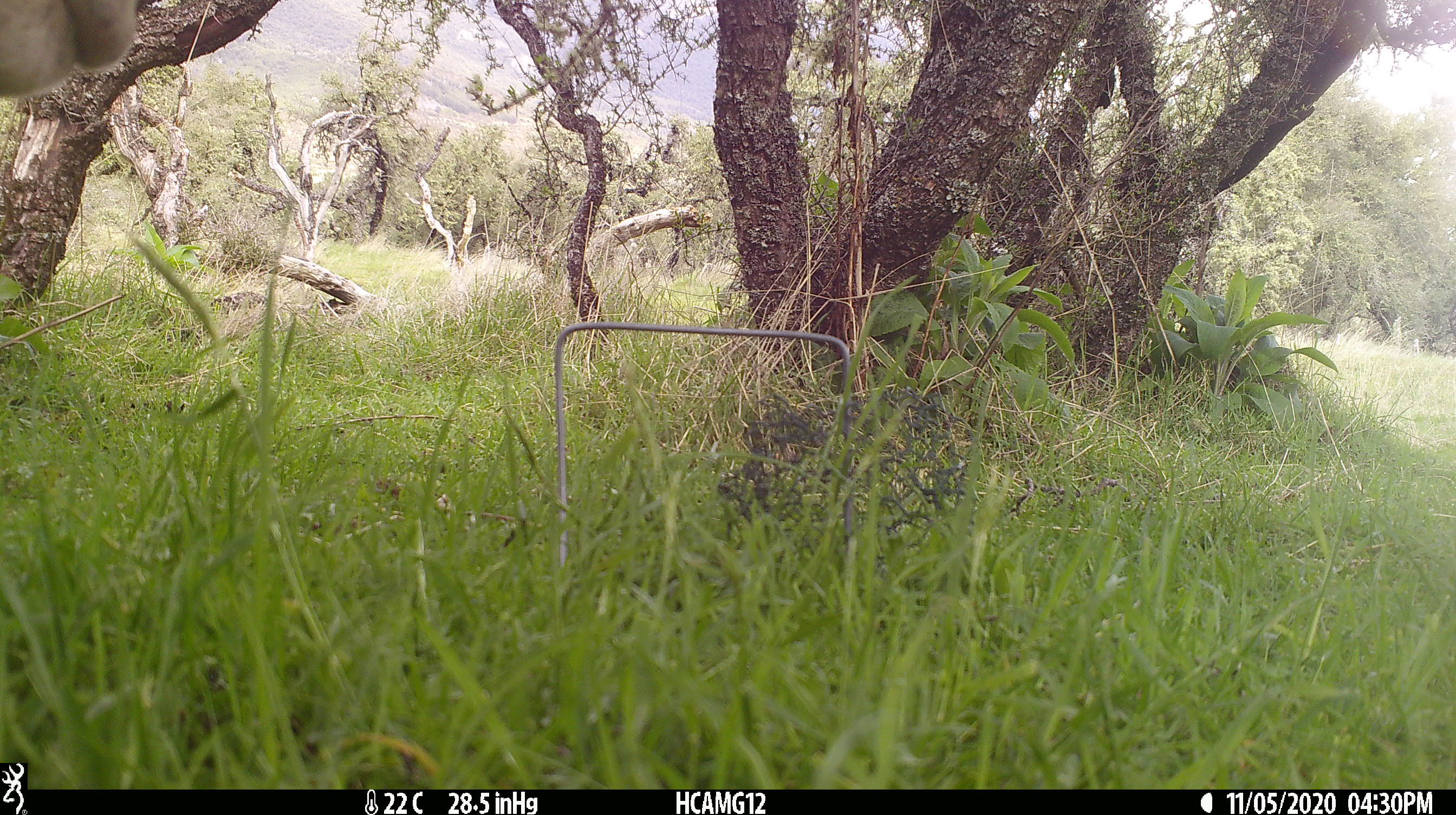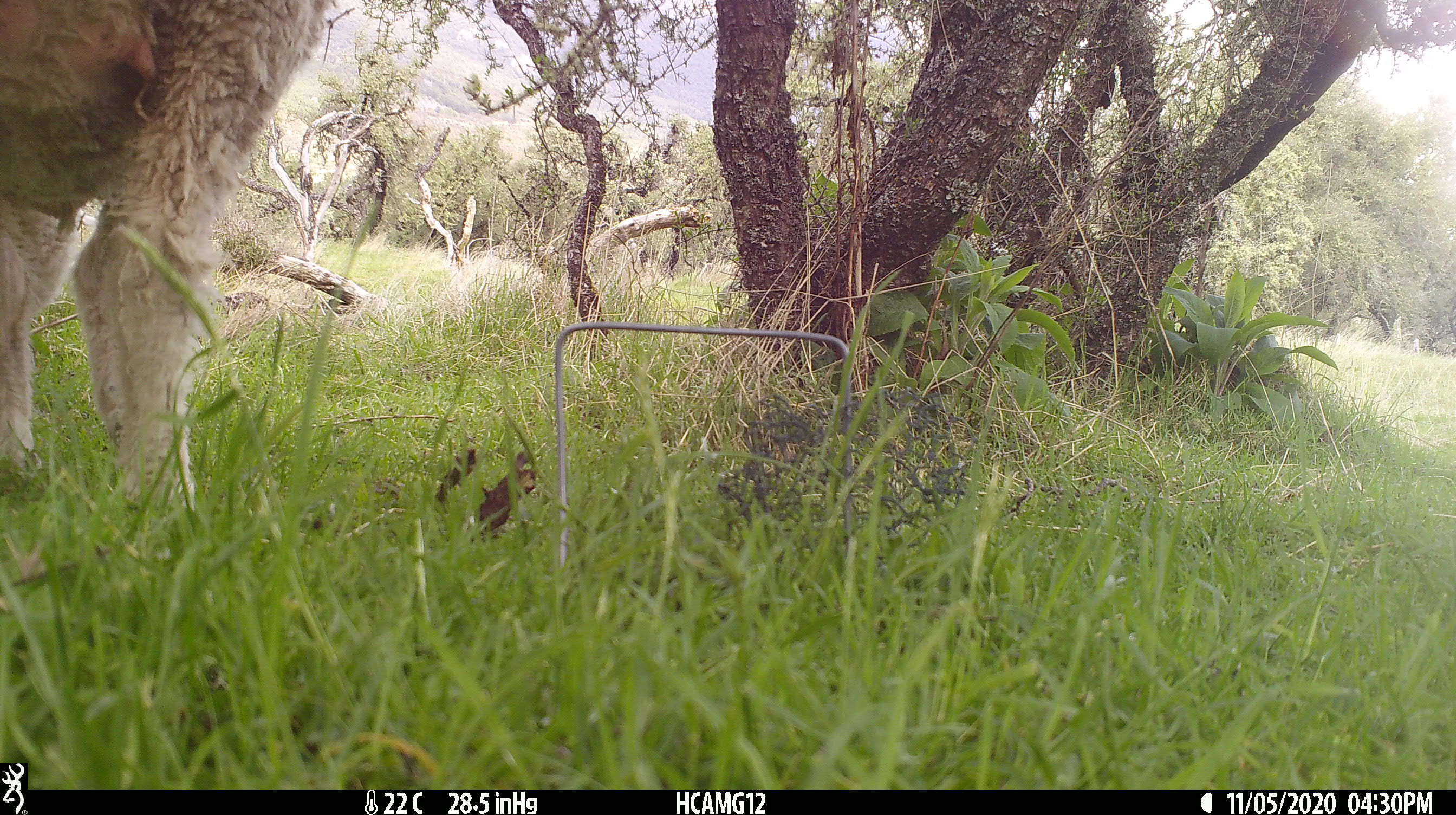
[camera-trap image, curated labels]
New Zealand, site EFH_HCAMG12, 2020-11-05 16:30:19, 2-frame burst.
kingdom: Animalia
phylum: Chordata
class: Mammalia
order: Artiodactyla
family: Bovidae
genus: Ovis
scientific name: Ovis aries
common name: domestic sheep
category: sheep